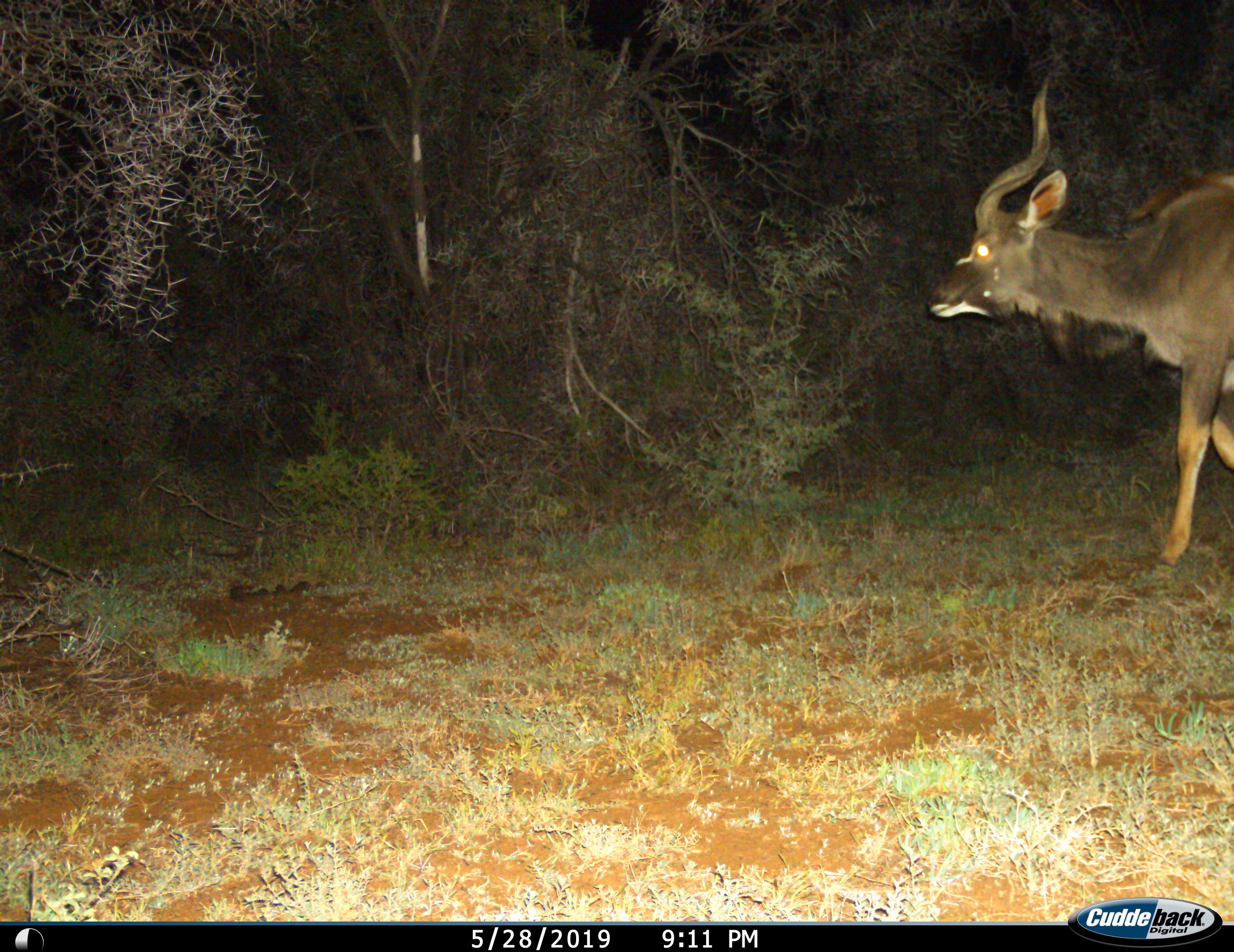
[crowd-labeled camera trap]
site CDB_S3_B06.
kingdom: Animalia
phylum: Chordata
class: Mammalia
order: Artiodactyla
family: Bovidae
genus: Tragelaphus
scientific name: Tragelaphus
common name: kudu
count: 1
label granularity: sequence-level